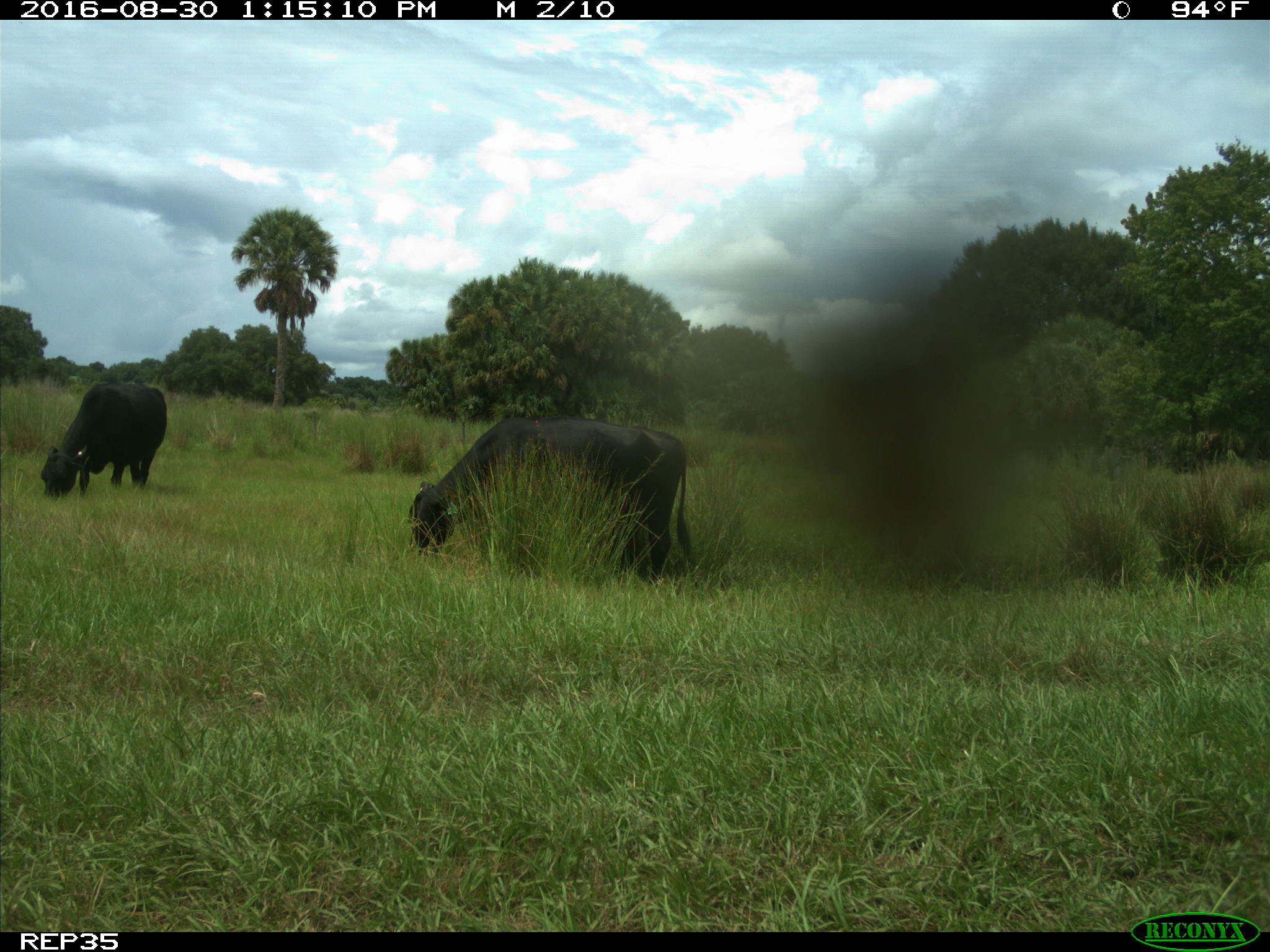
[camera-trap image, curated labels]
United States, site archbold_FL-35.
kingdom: Animalia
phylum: Chordata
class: Mammalia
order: Artiodactyla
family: Bovidae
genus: Bos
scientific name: Bos taurus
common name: domestic cow